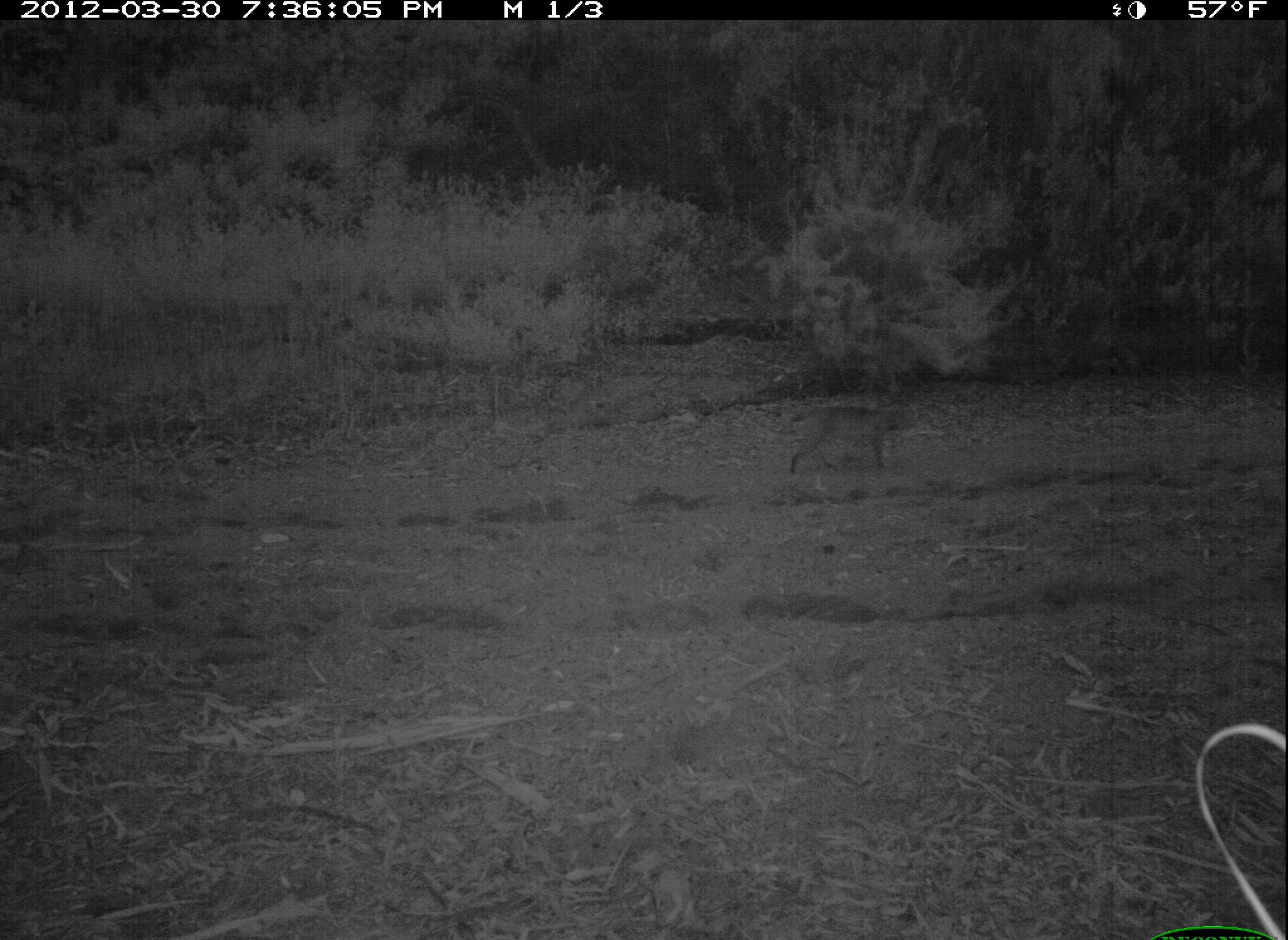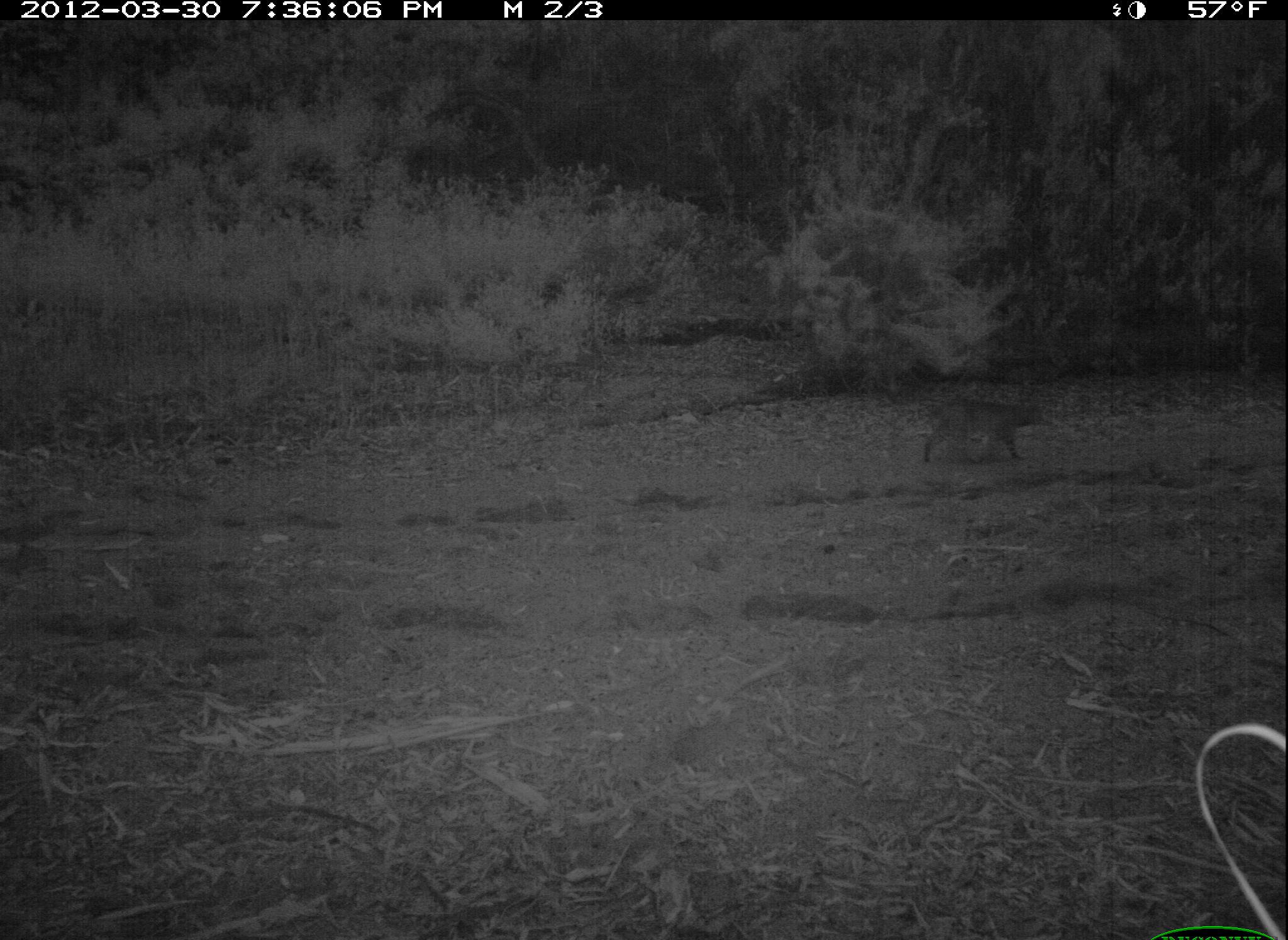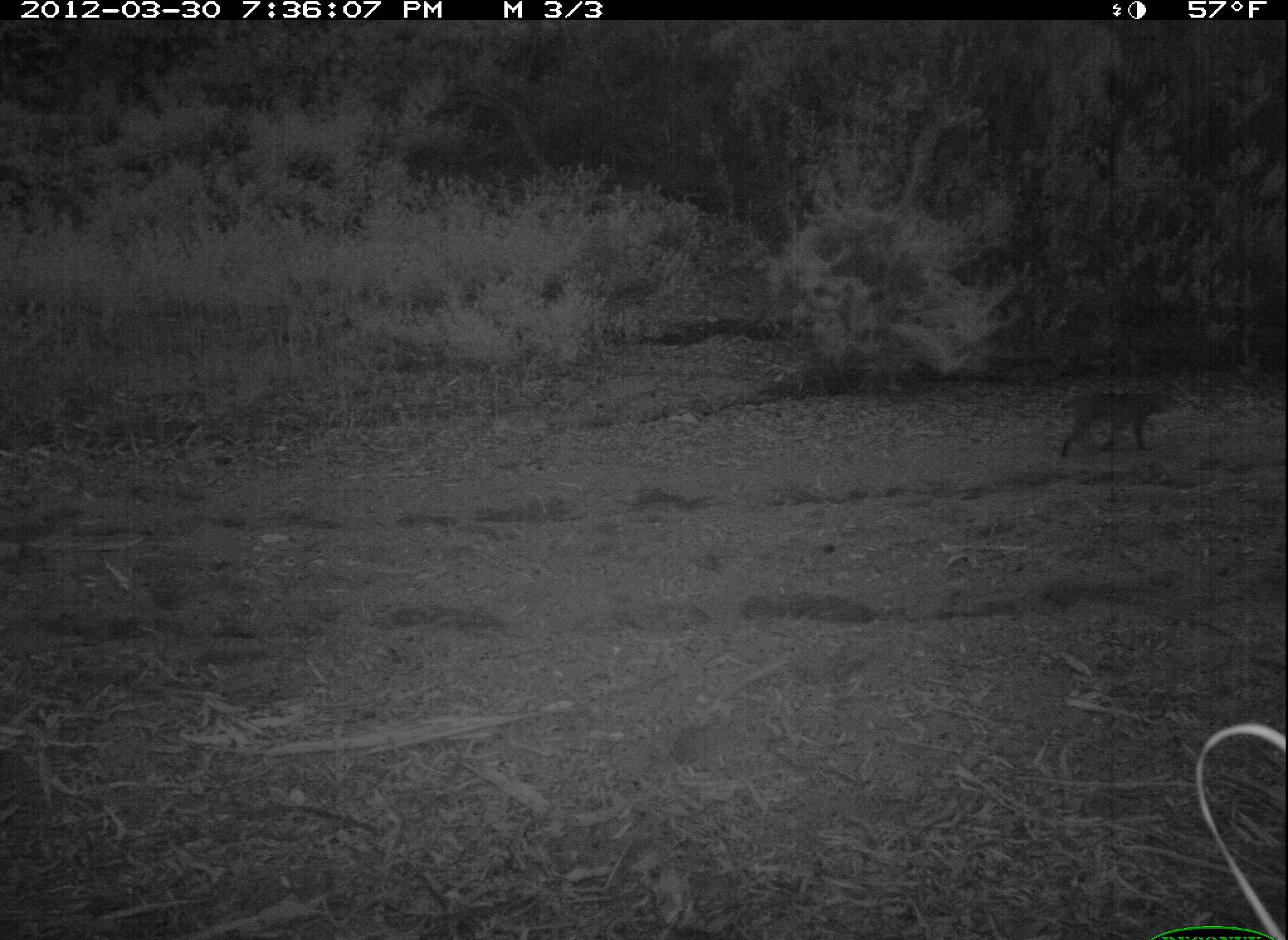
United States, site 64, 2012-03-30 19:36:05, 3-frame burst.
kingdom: Animalia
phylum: Chordata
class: Mammalia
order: Carnivora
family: Felidae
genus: Lynx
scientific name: Lynx rufus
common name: bobcat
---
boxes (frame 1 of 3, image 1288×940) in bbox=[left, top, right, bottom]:
bobcat: bbox=[789, 400, 916, 475]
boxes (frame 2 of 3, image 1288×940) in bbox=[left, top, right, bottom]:
bobcat: bbox=[920, 398, 1045, 467]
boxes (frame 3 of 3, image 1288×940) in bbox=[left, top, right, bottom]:
bobcat: bbox=[1057, 391, 1167, 456]